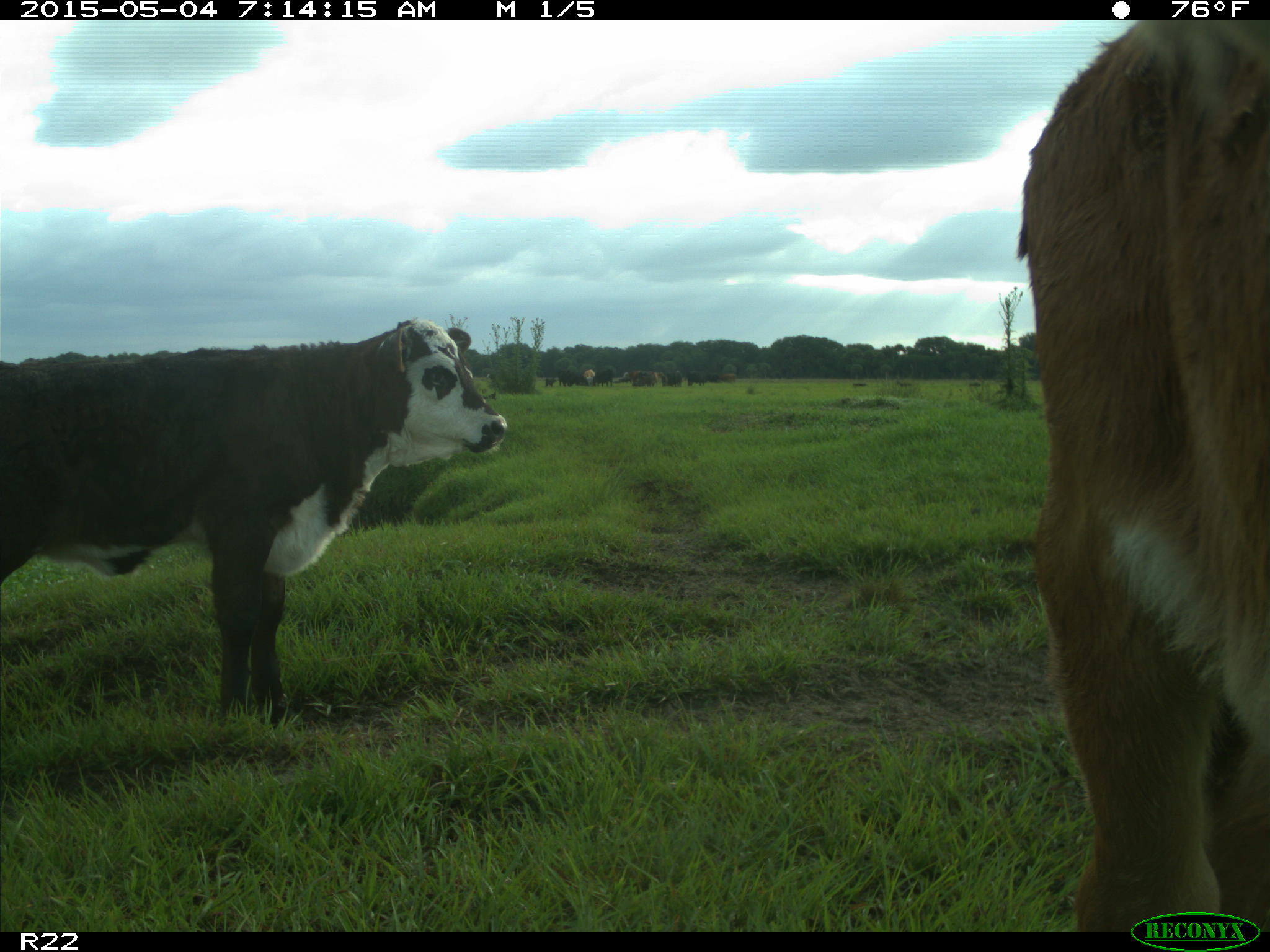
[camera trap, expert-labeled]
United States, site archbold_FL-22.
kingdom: Animalia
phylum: Chordata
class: Mammalia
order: Artiodactyla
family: Bovidae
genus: Bos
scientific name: Bos taurus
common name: domestic cow